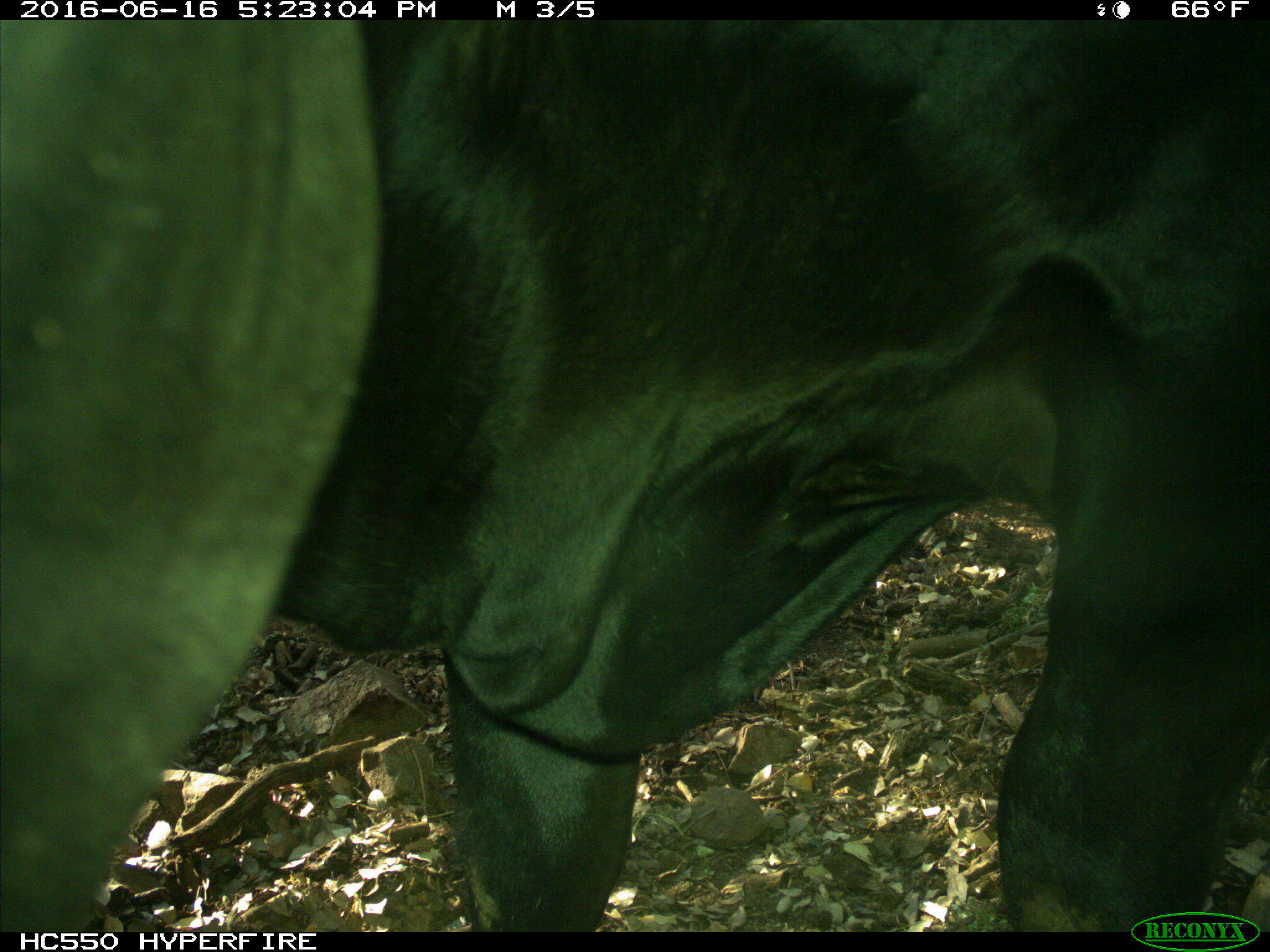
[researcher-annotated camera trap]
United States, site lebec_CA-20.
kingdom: Animalia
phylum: Chordata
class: Mammalia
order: Artiodactyla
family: Bovidae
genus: Bos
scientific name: Bos taurus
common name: domestic cow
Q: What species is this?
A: Bos taurus (domestic cow).